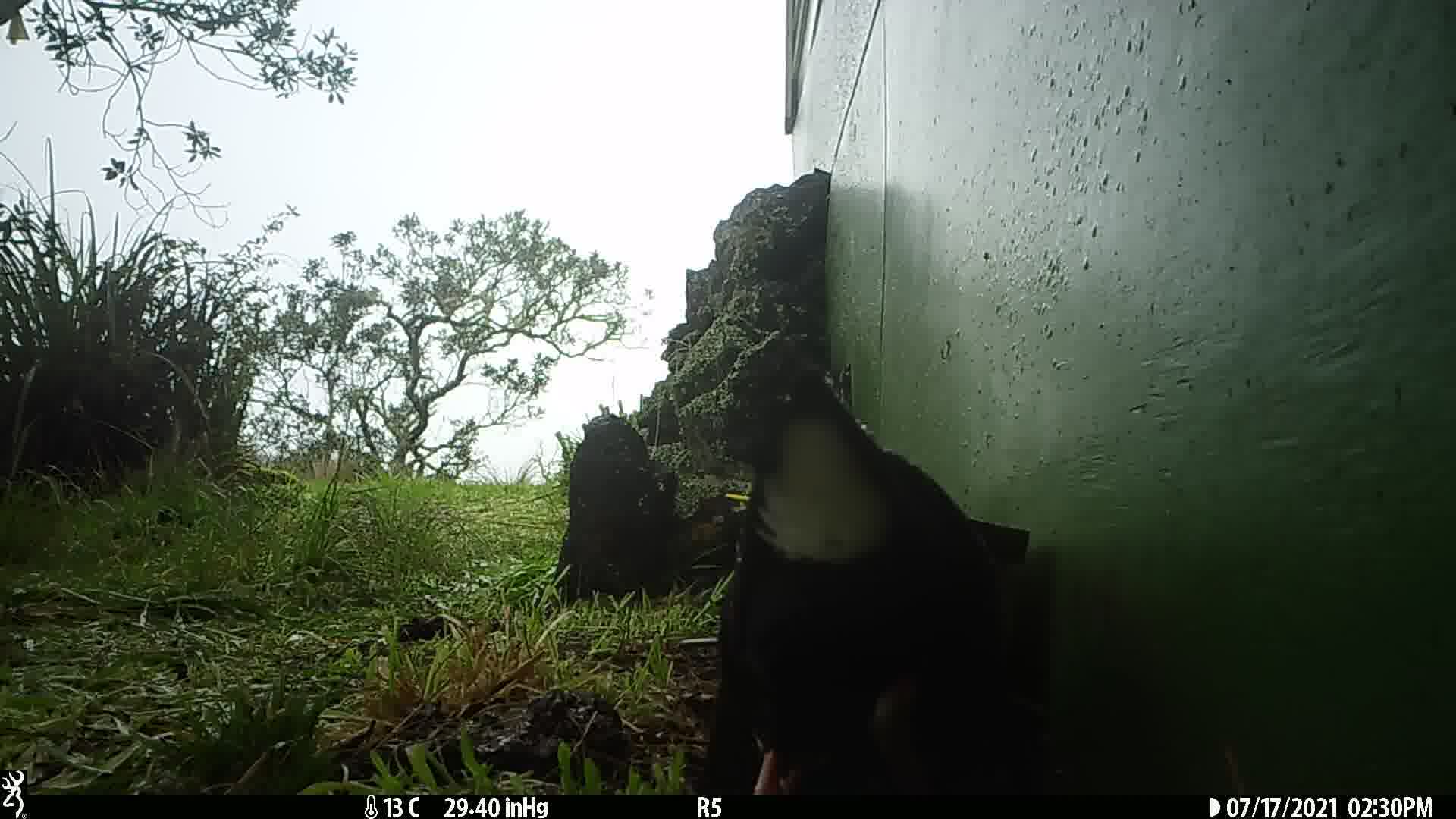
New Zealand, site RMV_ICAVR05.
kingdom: Animalia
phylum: Chordata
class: Aves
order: Gruiformes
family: Rallidae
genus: Porphyrio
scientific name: Porphyrio melanotus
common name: australasian swamphen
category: pukeko